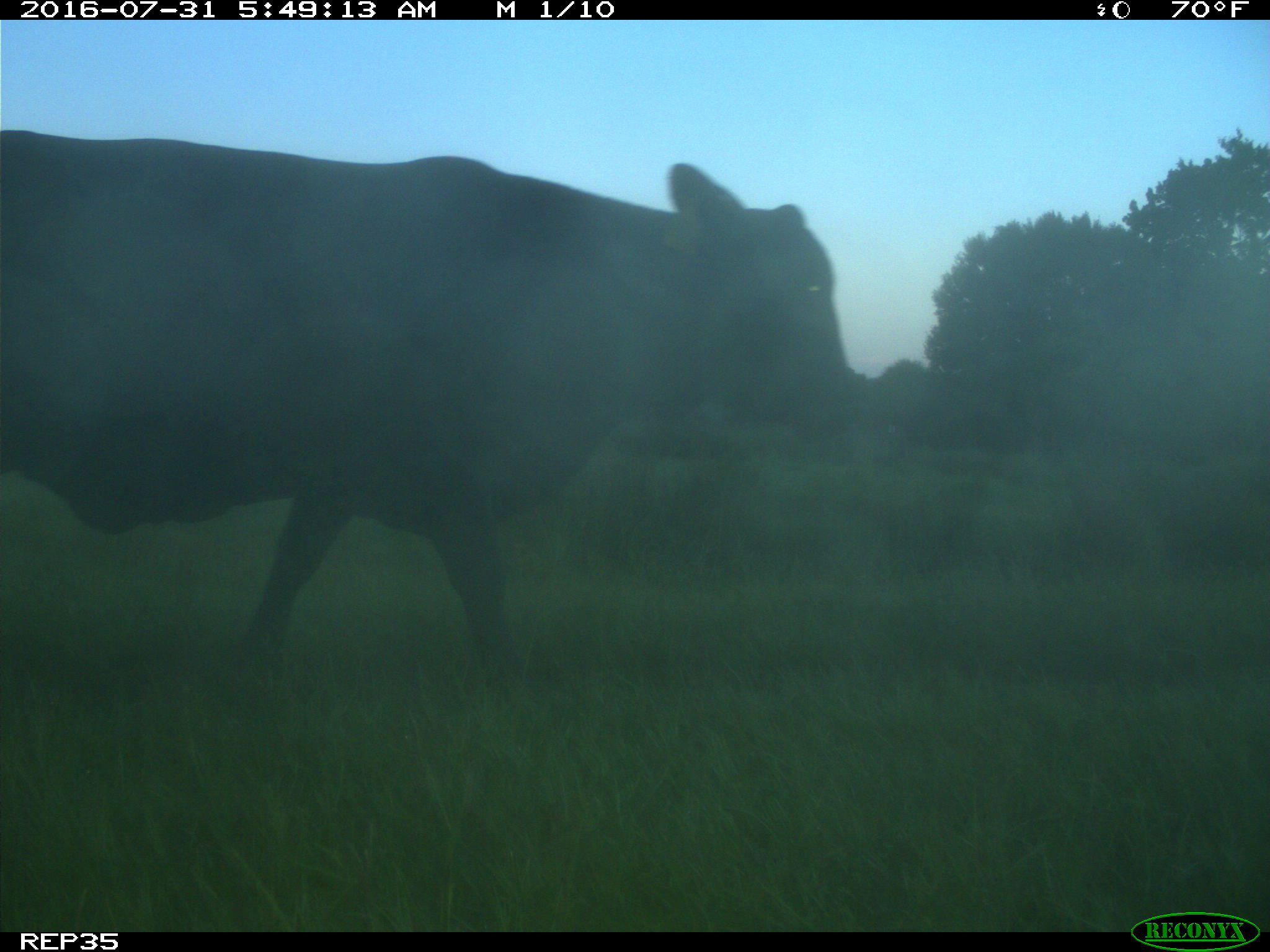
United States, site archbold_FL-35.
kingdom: Animalia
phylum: Chordata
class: Mammalia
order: Artiodactyla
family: Bovidae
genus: Bos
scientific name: Bos taurus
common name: domestic cow